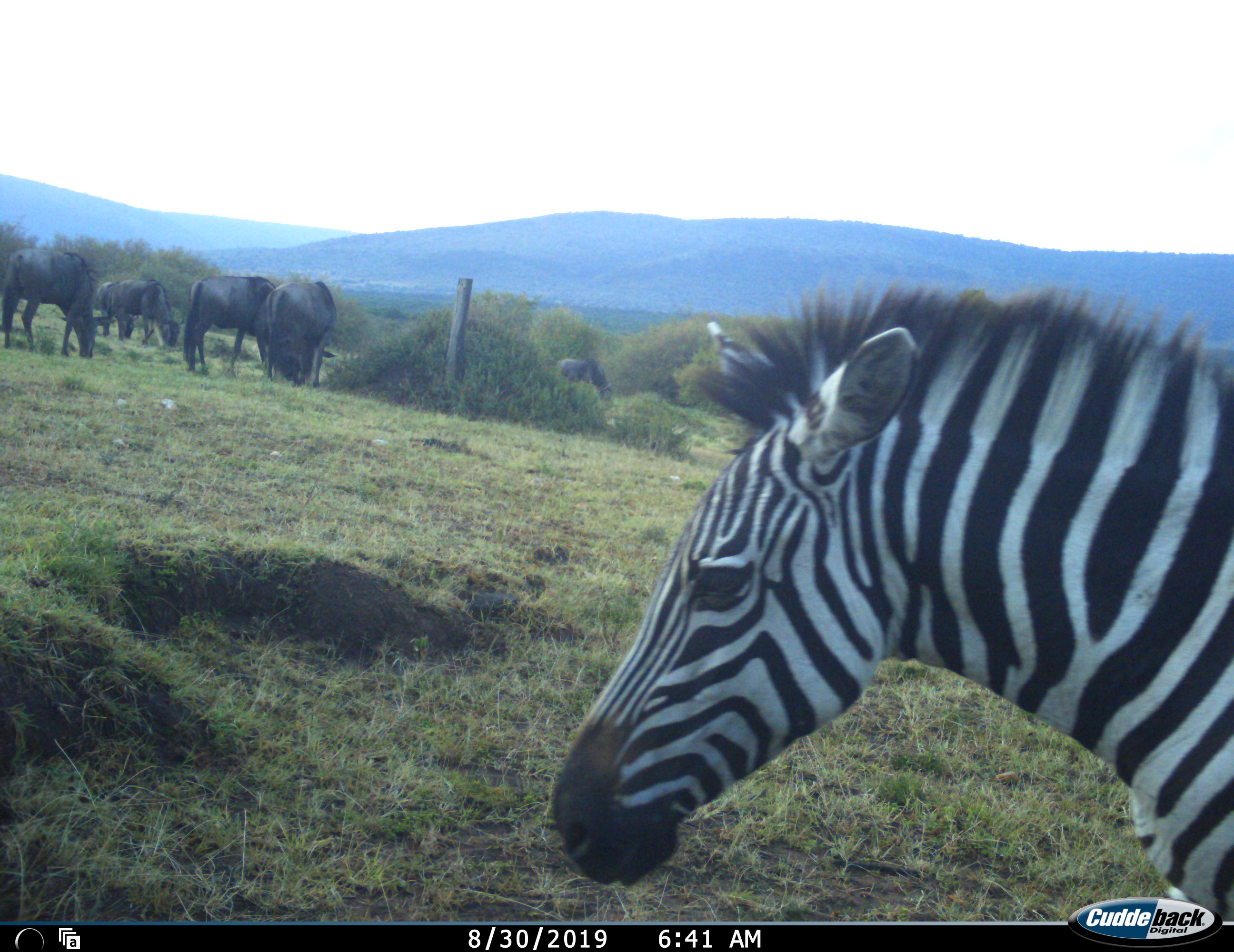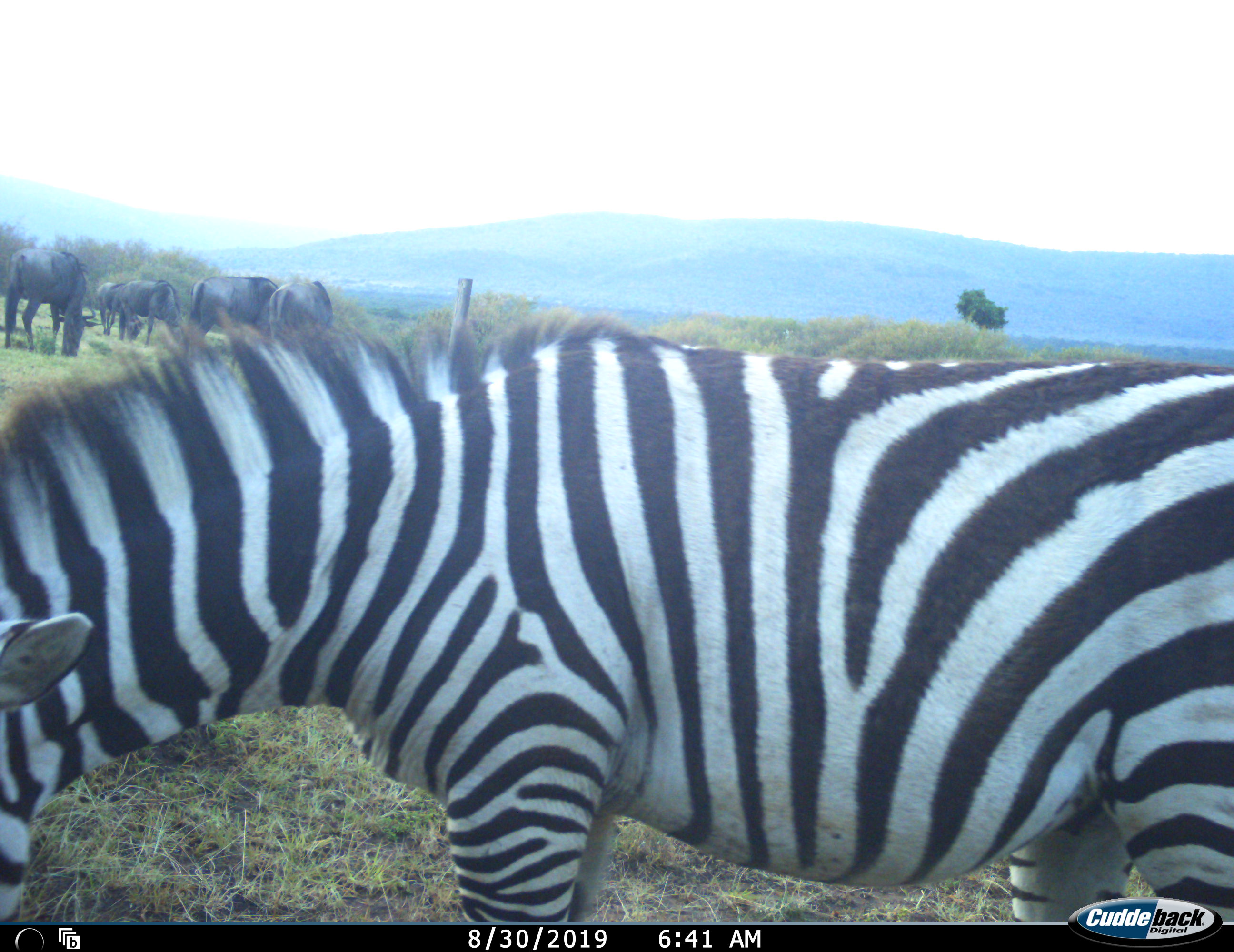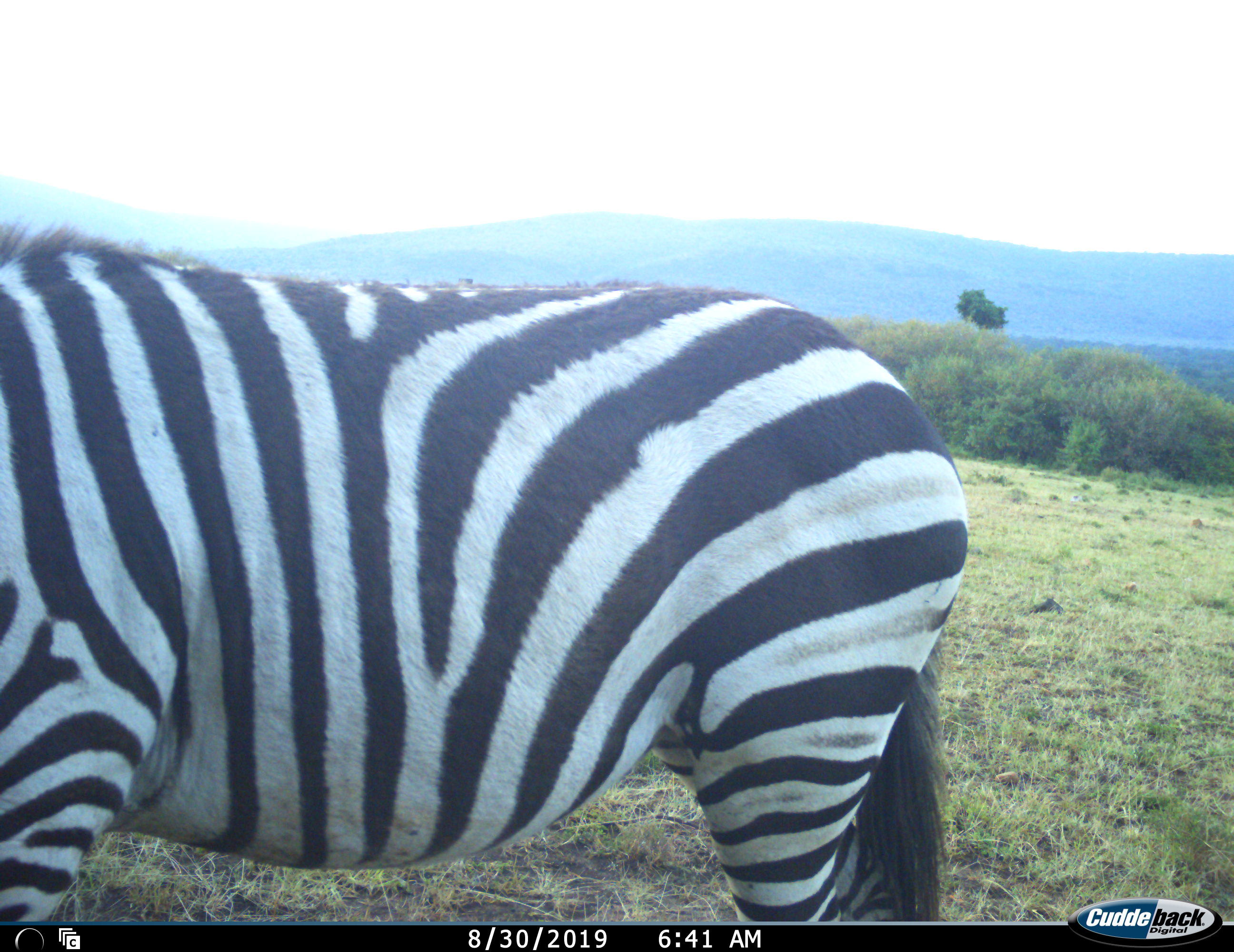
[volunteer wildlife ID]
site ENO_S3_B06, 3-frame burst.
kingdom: Animalia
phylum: Chordata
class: Mammalia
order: Artiodactyla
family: Bovidae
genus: Connochaetes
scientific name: Connochaetes taurinus taurinus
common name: blue wildebeest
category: wildebeestblue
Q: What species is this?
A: Wildebeestblue (blue wildebeest) (Connochaetes taurinus taurinus).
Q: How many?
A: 6.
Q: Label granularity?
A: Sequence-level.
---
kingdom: Animalia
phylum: Chordata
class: Mammalia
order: Perissodactyla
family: Equidae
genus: Equus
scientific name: Equus quagga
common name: plains zebra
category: zebraplains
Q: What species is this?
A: Zebraplains (plains zebra) (Equus quagga).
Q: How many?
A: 1.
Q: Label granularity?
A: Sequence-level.